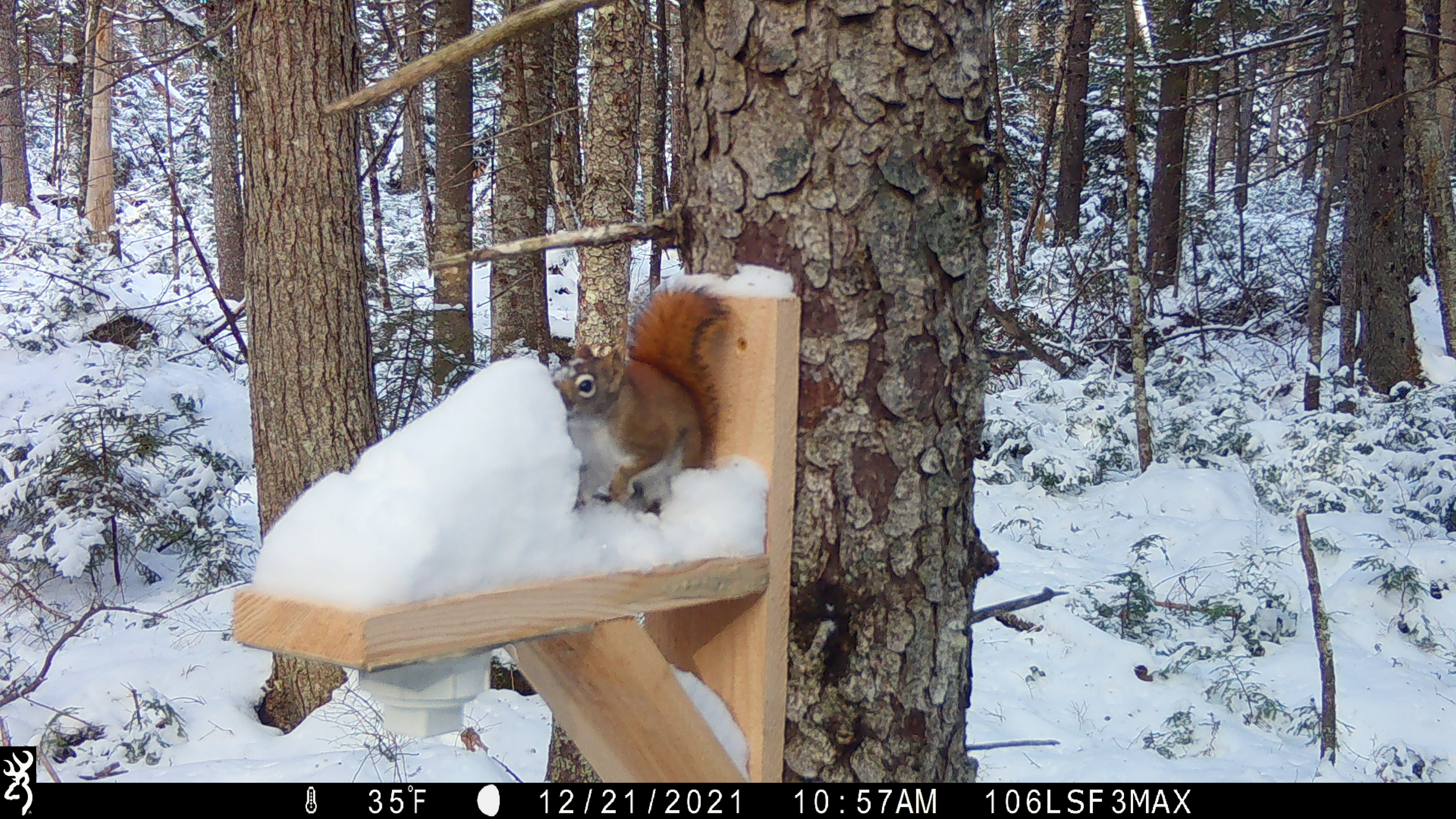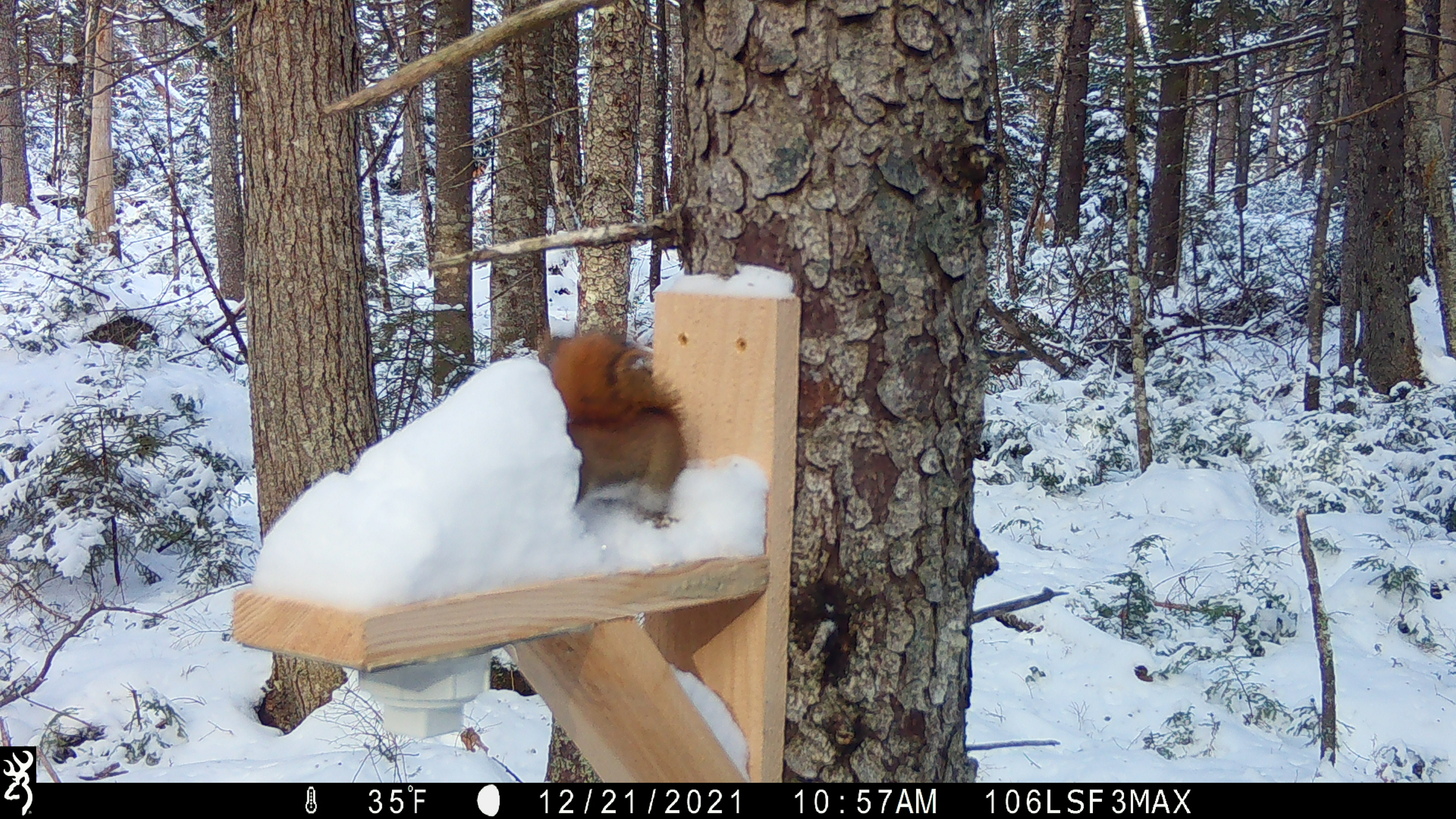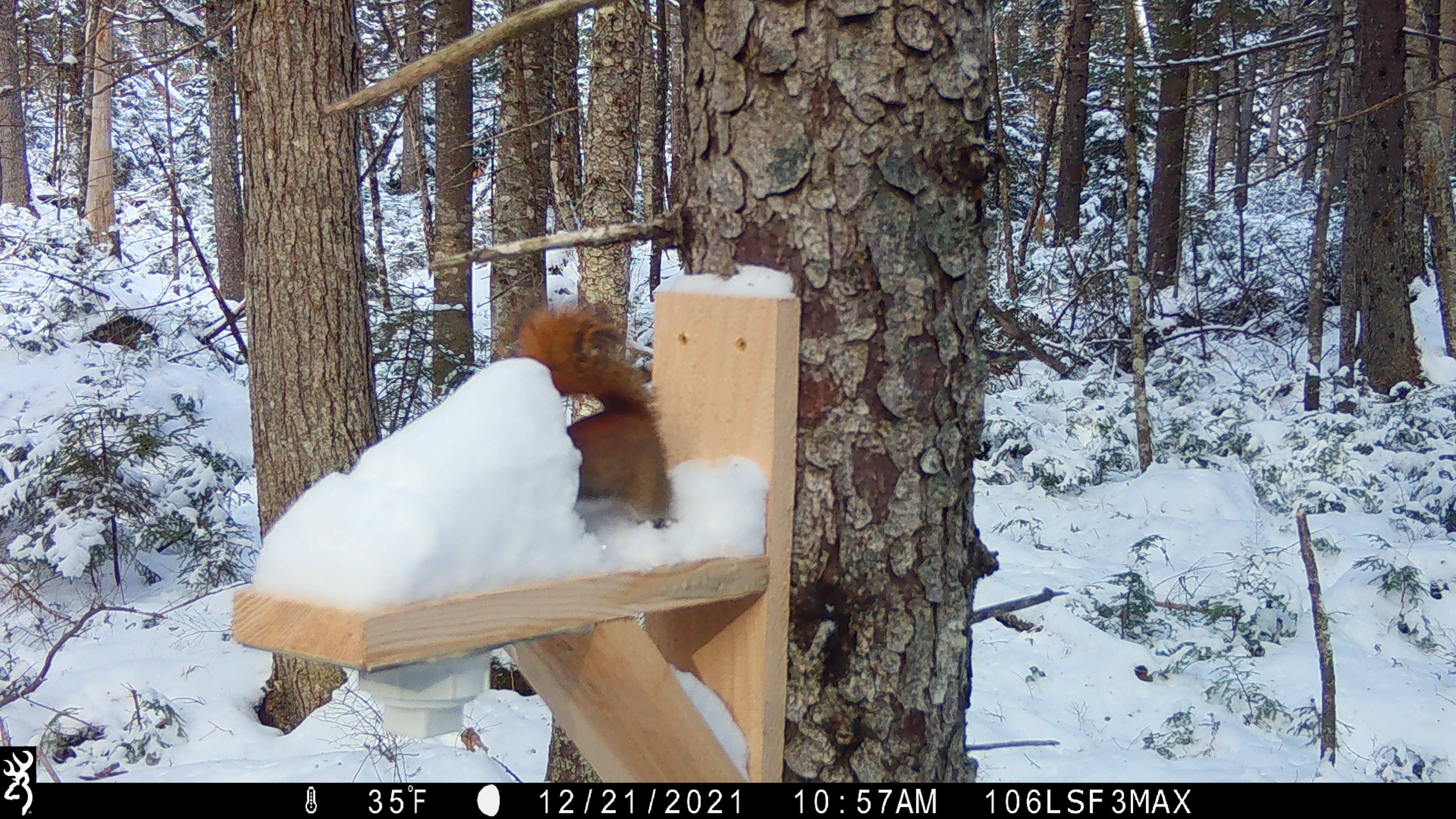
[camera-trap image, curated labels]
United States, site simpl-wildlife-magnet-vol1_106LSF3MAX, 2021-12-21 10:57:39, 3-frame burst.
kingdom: Animalia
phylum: Chordata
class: Mammalia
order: Rodentia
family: Sciuridae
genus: Tamiasciurus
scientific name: Tamiasciurus hudsonicus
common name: red squirrel